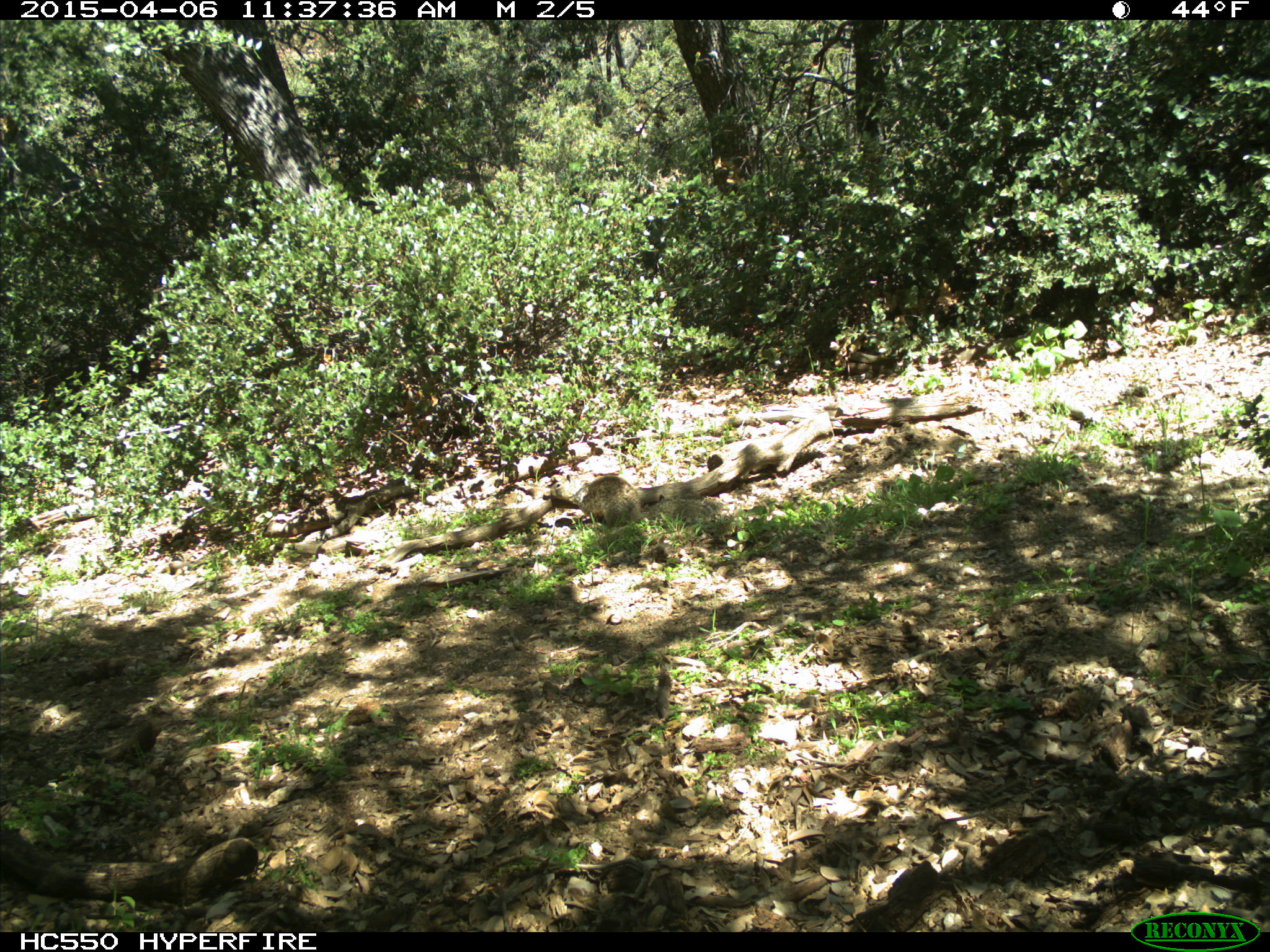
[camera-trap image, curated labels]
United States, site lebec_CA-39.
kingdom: Animalia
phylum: Chordata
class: Mammalia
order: Rodentia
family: Sciuridae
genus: Otospermophilus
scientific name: Otospermophilus beecheyi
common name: california ground squirrel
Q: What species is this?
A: Otospermophilus beecheyi (california ground squirrel).